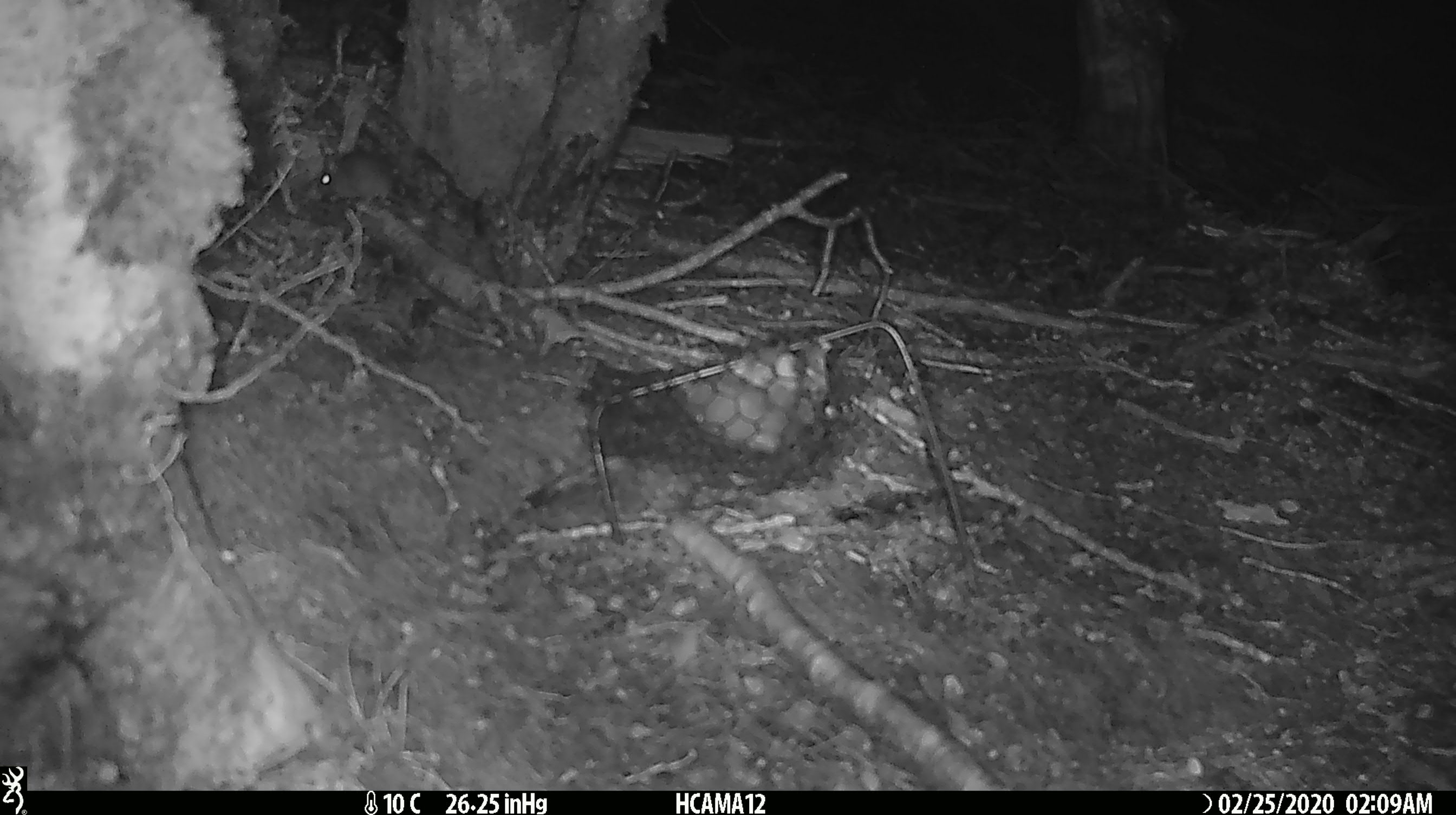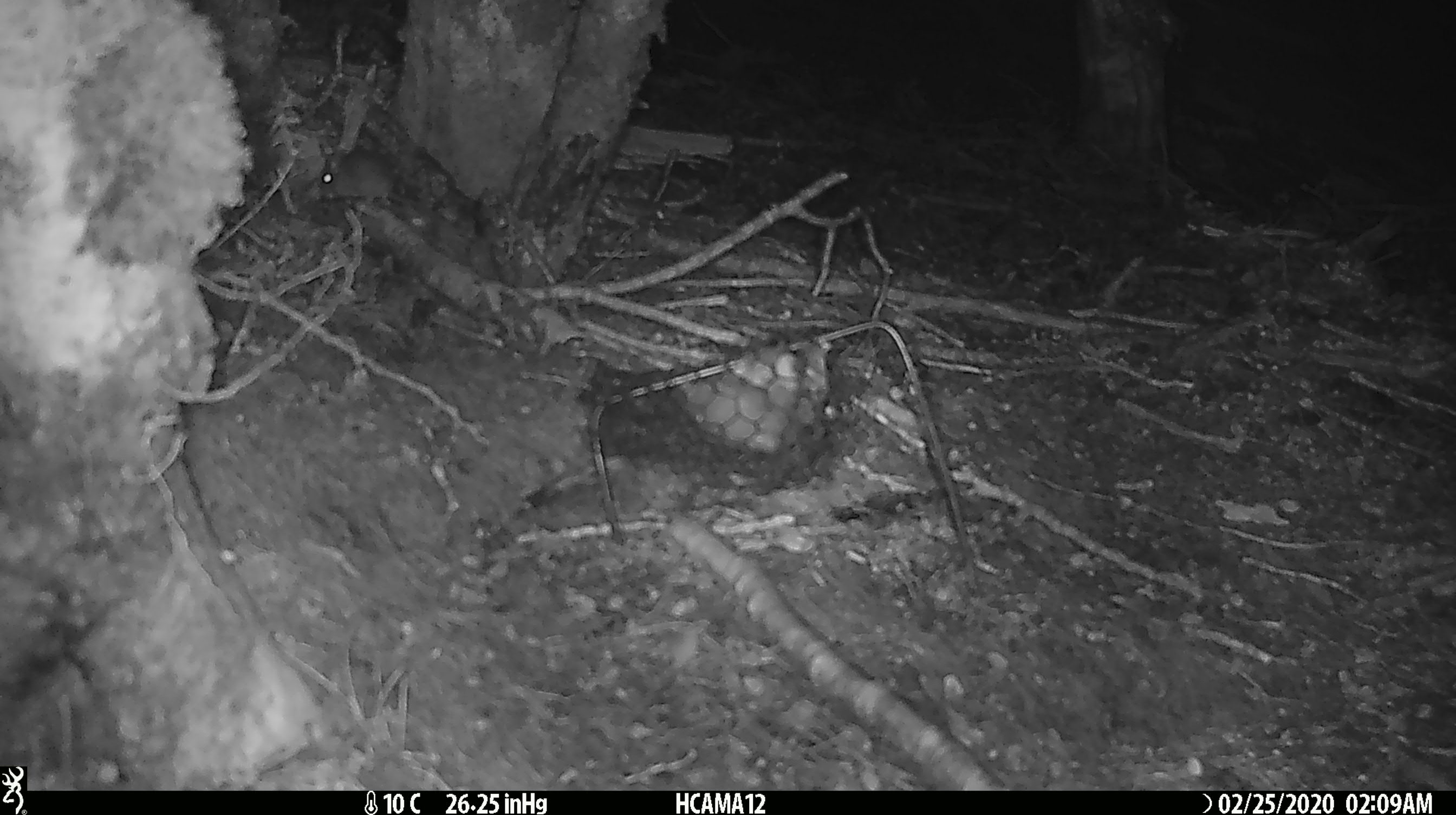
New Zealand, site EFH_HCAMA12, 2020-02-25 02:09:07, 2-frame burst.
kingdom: Animalia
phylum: Chordata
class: Mammalia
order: Rodentia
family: Muridae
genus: Mus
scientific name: Mus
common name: mouse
Mouse (Mus).